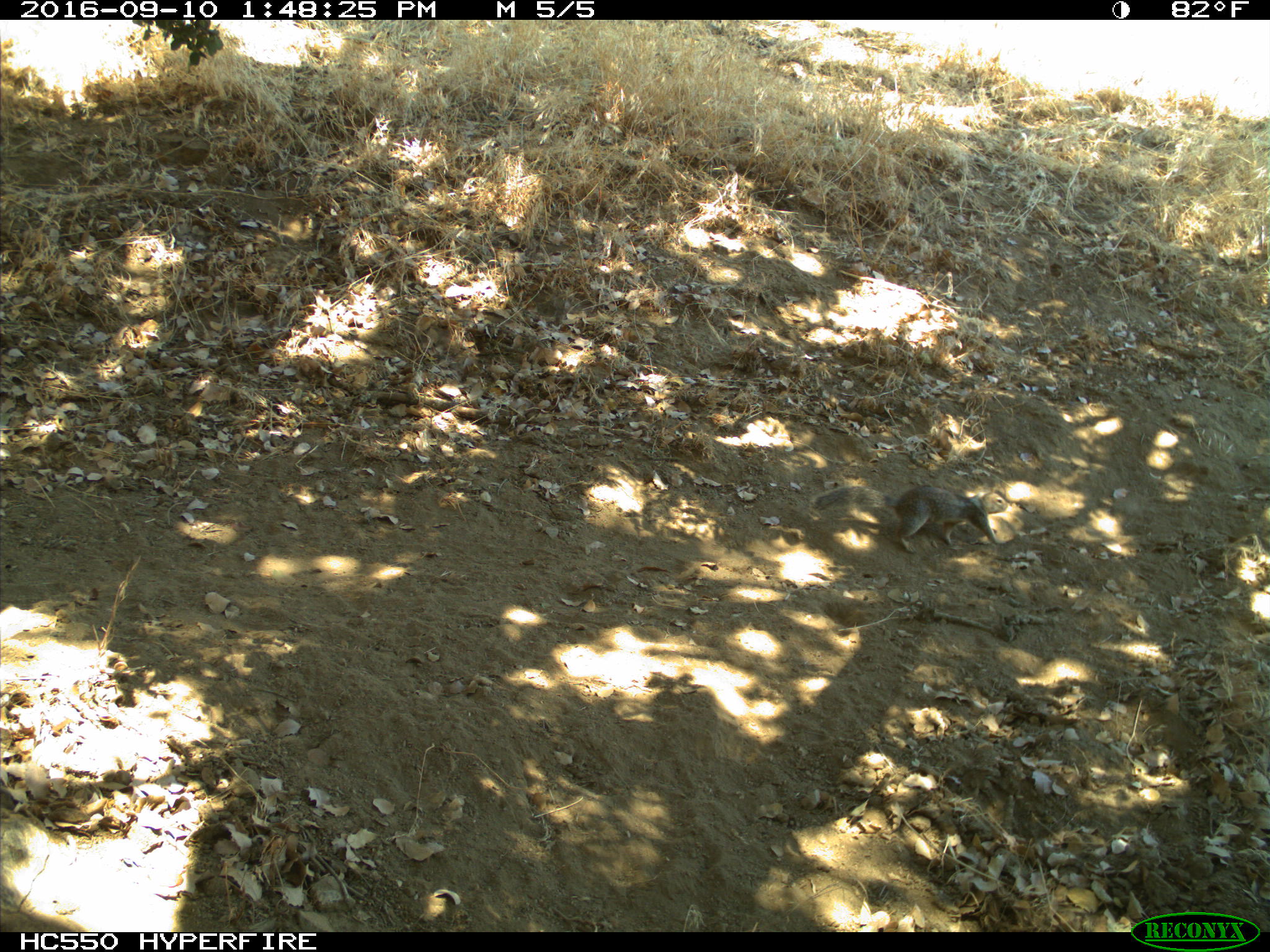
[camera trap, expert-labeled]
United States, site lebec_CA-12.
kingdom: Animalia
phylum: Chordata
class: Mammalia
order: Rodentia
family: Sciuridae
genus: Otospermophilus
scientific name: Otospermophilus beecheyi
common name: california ground squirrel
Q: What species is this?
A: Otospermophilus beecheyi (california ground squirrel).